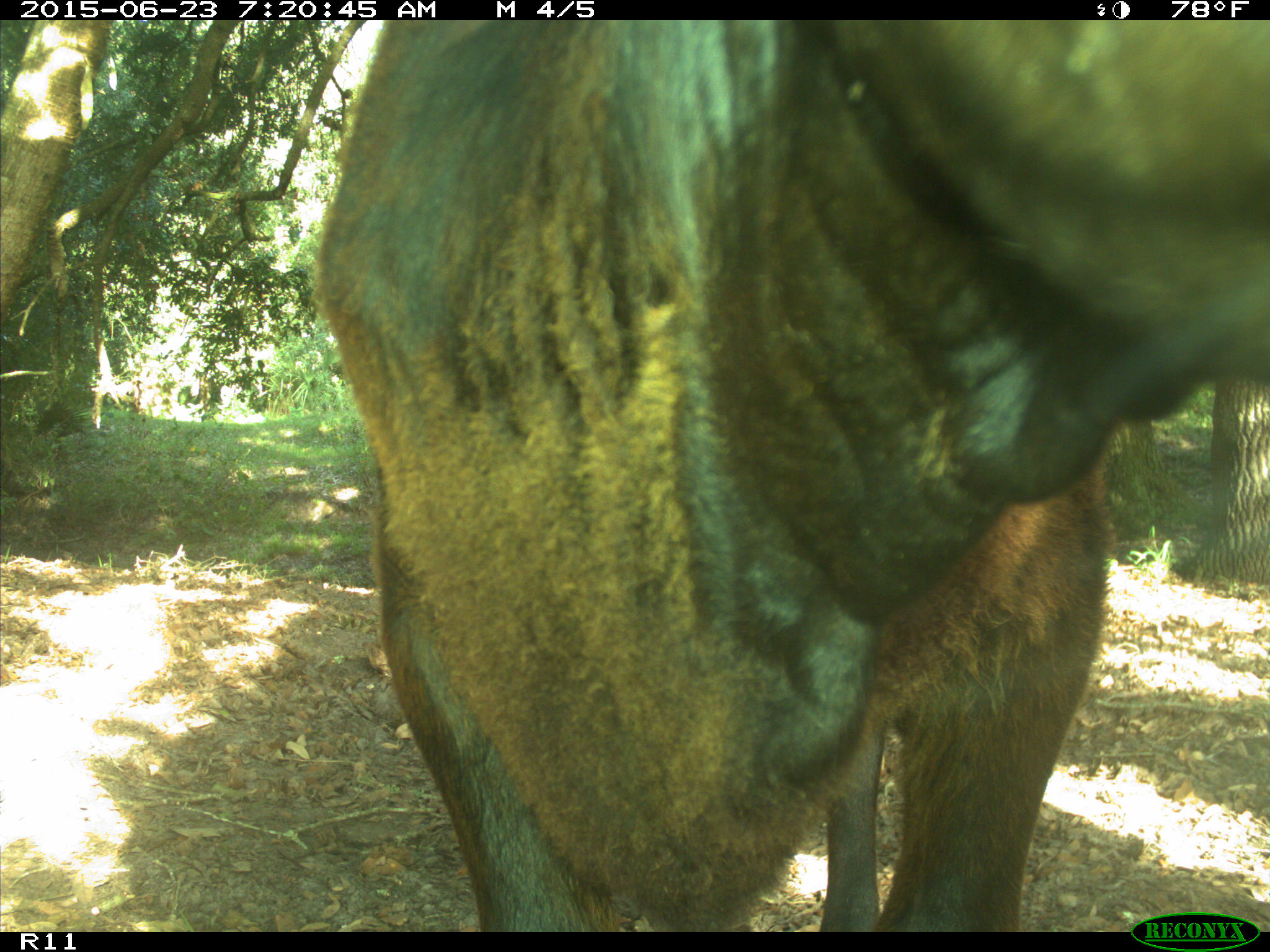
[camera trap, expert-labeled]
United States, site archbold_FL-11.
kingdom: Animalia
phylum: Chordata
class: Mammalia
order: Artiodactyla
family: Bovidae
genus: Bos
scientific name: Bos taurus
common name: domestic cow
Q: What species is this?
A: Bos taurus (domestic cow).